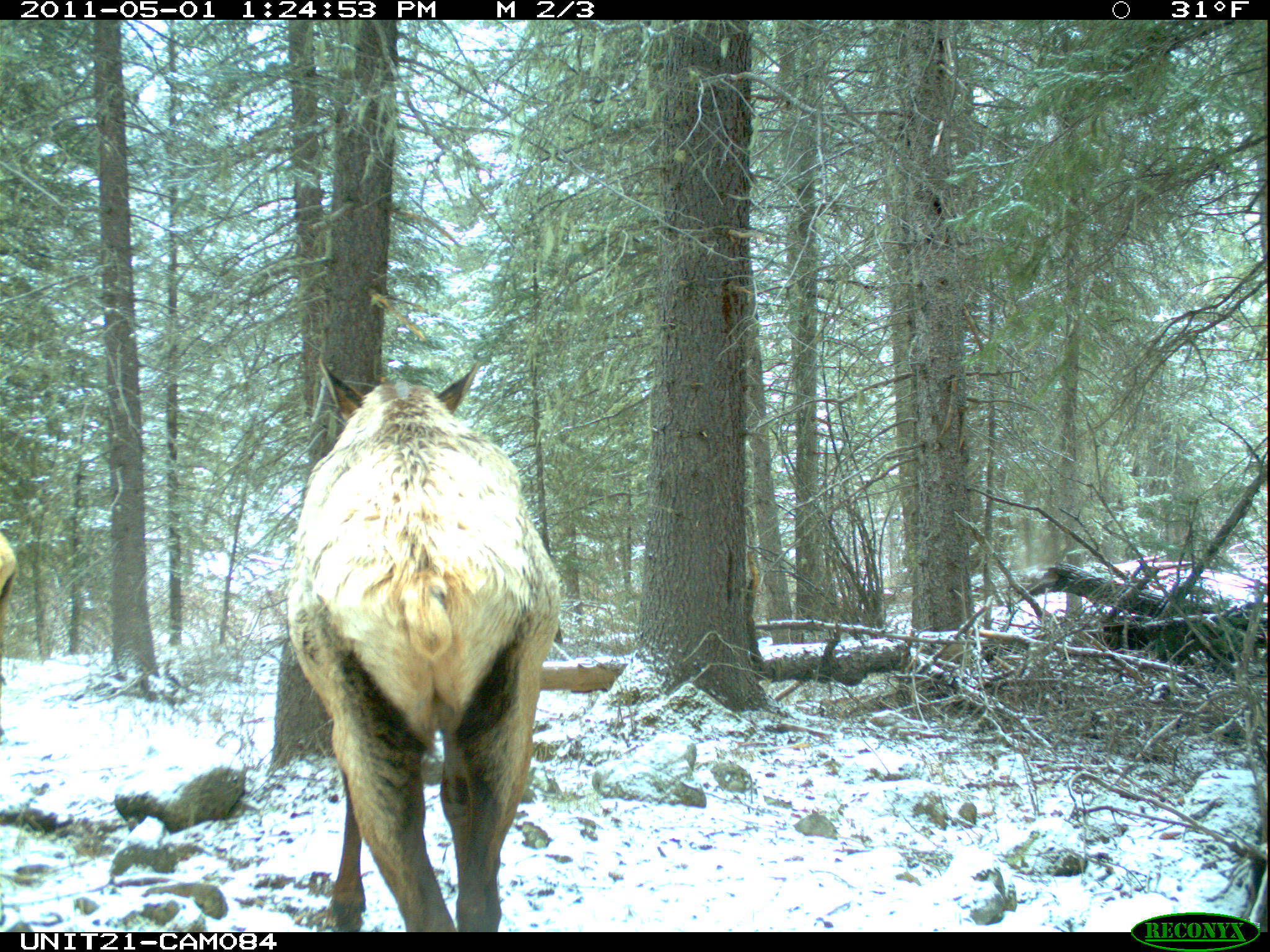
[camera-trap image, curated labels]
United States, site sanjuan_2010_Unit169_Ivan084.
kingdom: Animalia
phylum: Chordata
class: Mammalia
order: Artiodactyla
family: Cervidae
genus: Cervus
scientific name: Cervus elaphus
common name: red deer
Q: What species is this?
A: Cervus elaphus (red deer).